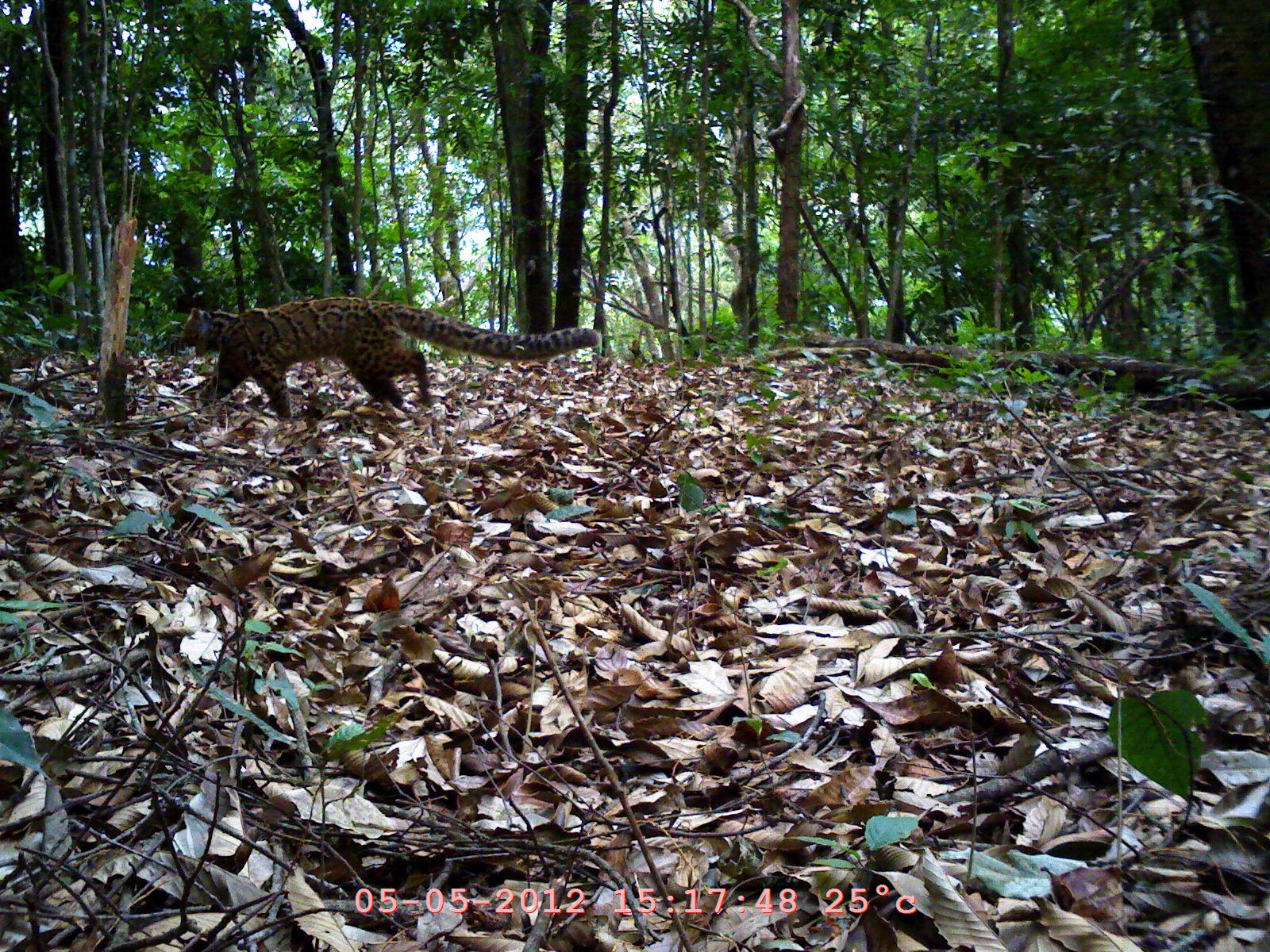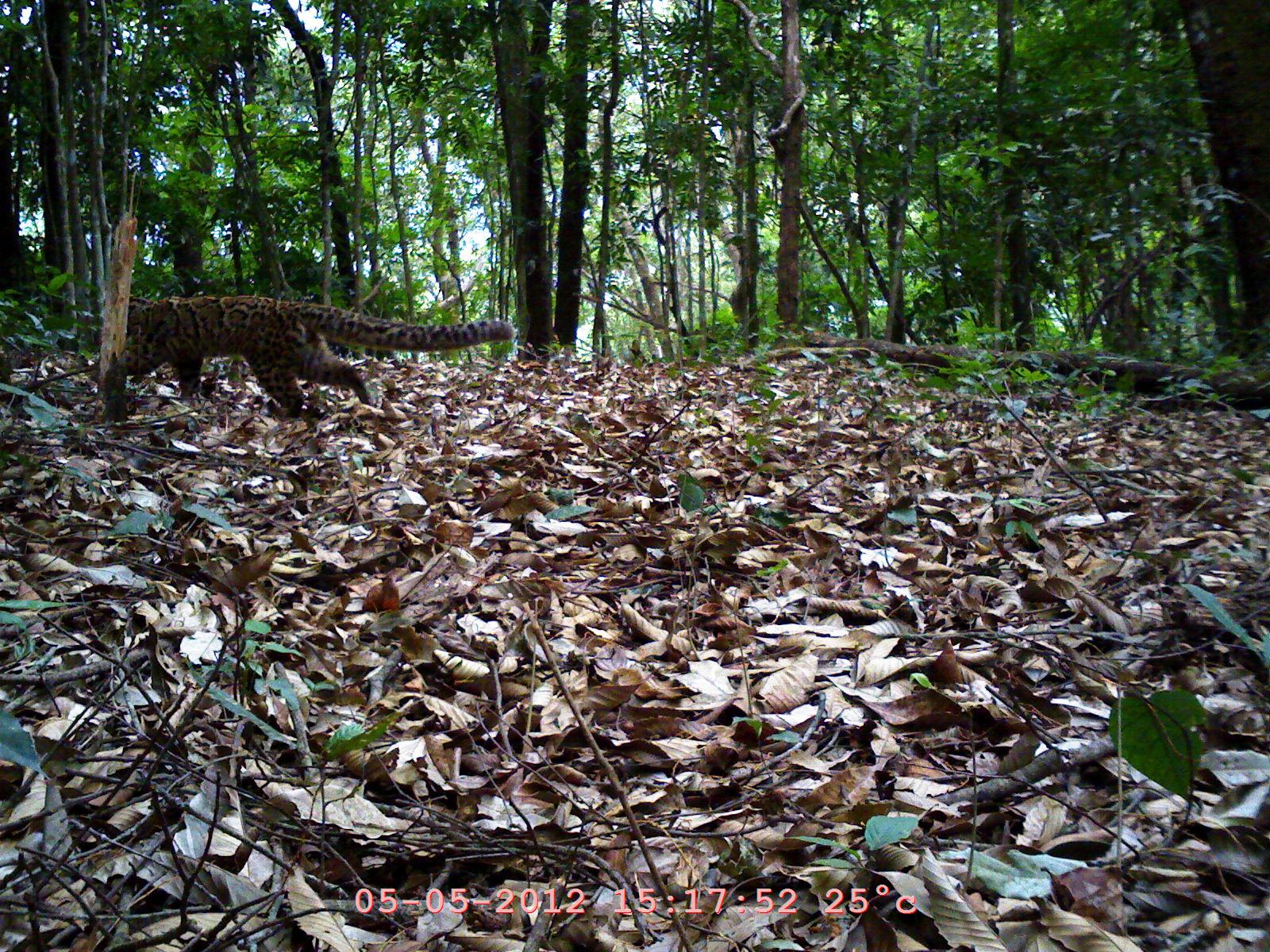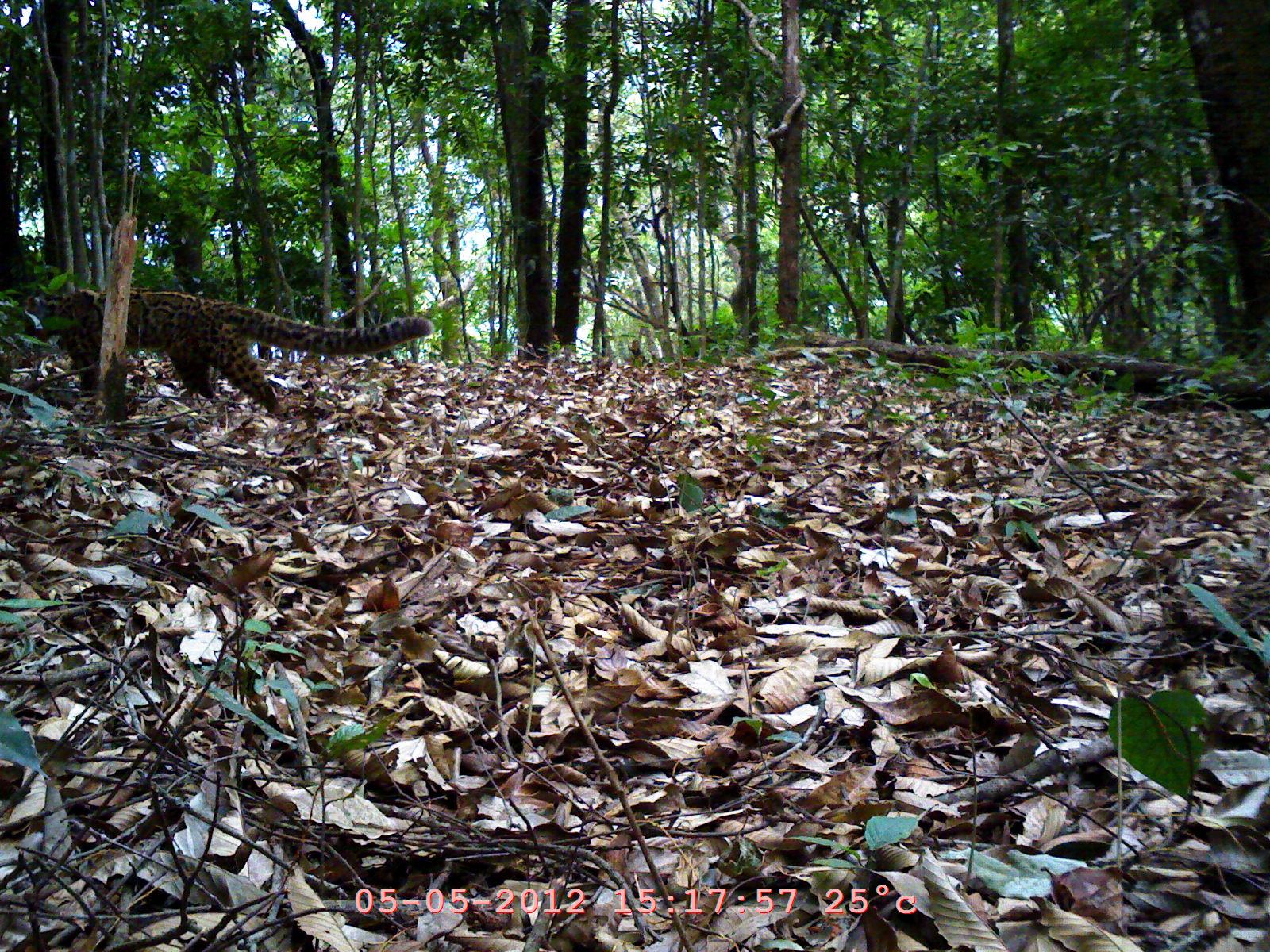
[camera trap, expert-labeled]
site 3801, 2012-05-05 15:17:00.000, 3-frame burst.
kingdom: Animalia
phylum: Chordata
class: Mammalia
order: Carnivora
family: Felidae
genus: Pardofelis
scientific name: Pardofelis marmorata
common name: marbled cat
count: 1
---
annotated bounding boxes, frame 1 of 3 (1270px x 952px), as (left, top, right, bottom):
pardofelis marmorata: (177, 295, 602, 420)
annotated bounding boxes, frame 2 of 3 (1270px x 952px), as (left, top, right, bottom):
pardofelis marmorata: (90, 292, 511, 422)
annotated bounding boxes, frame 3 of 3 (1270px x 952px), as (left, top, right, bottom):
pardofelis marmorata: (20, 283, 434, 414)